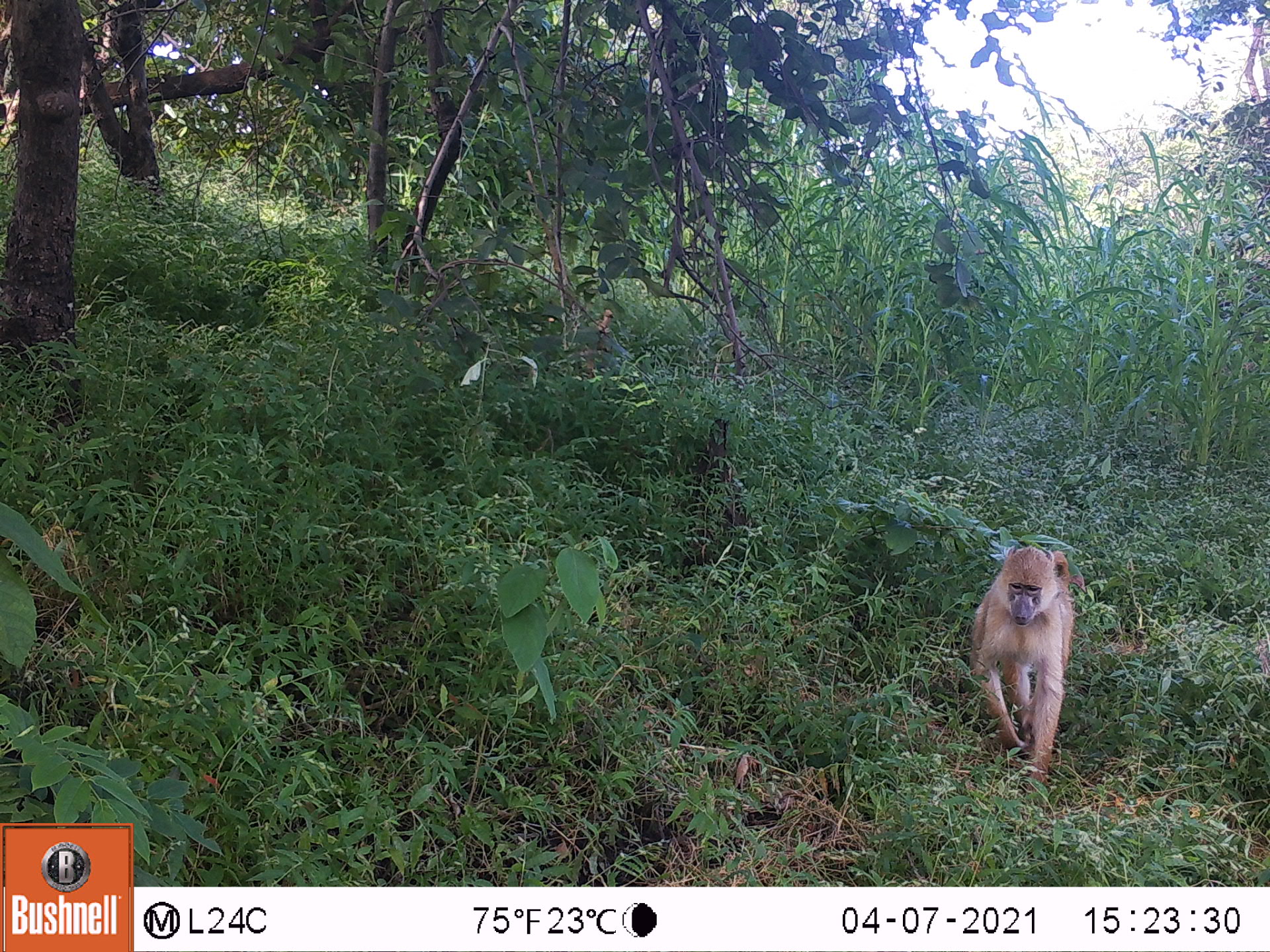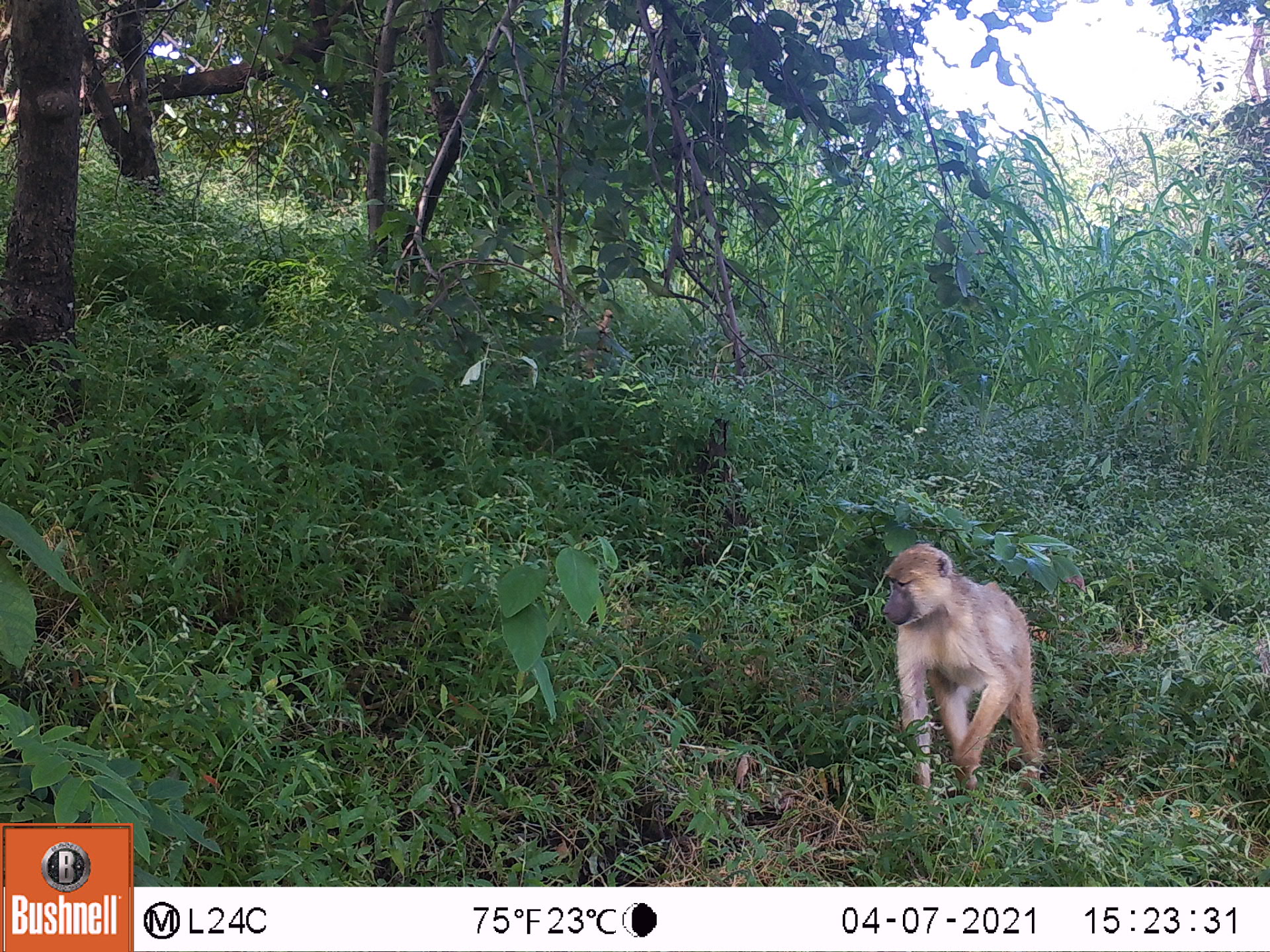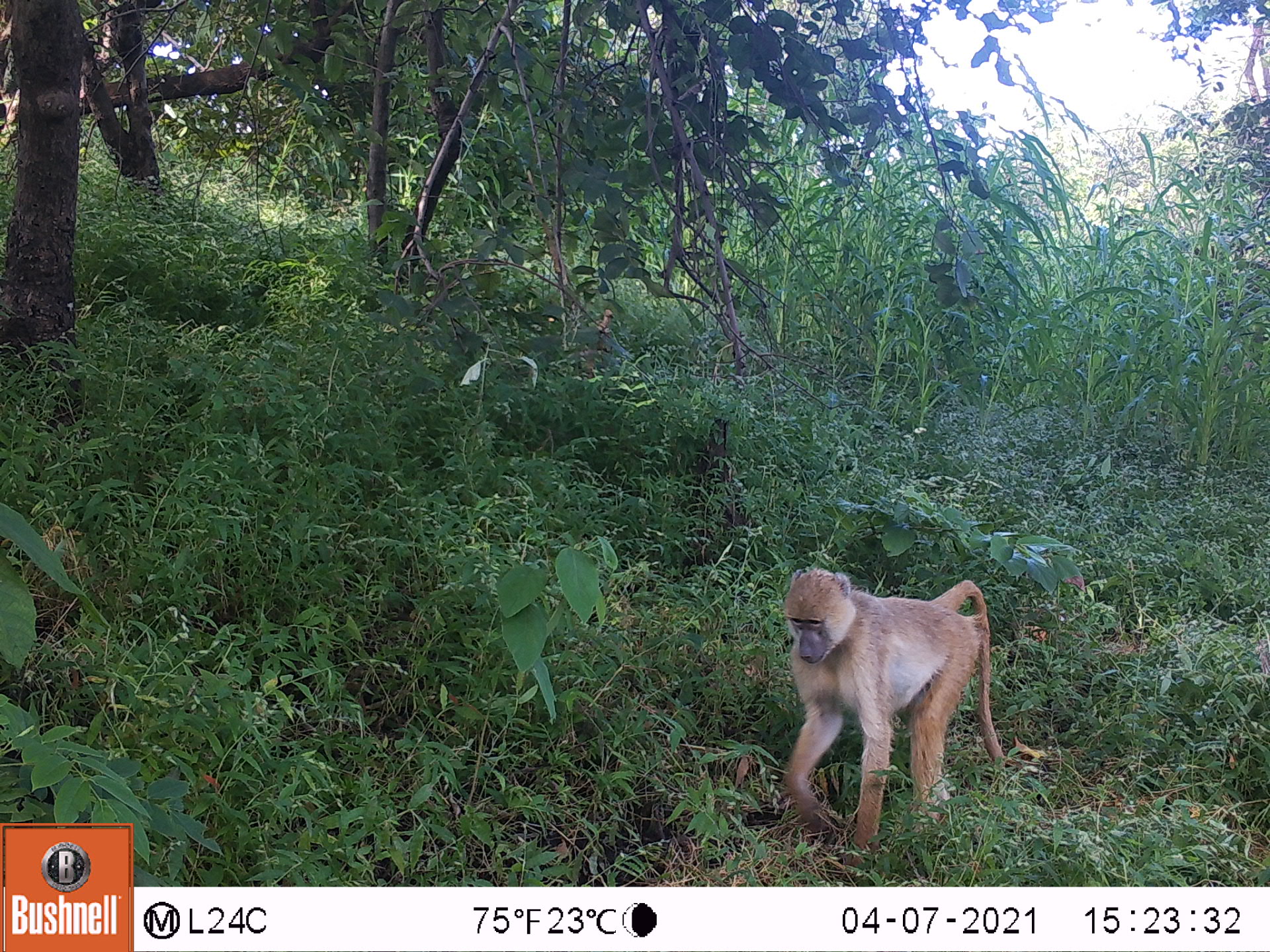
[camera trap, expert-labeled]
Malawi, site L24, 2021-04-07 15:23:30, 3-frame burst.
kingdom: Animalia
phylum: Chordata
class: Mammalia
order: Primates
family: Cercopithecidae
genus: Papio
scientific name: Papio cynocephalus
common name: yellow baboon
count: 1